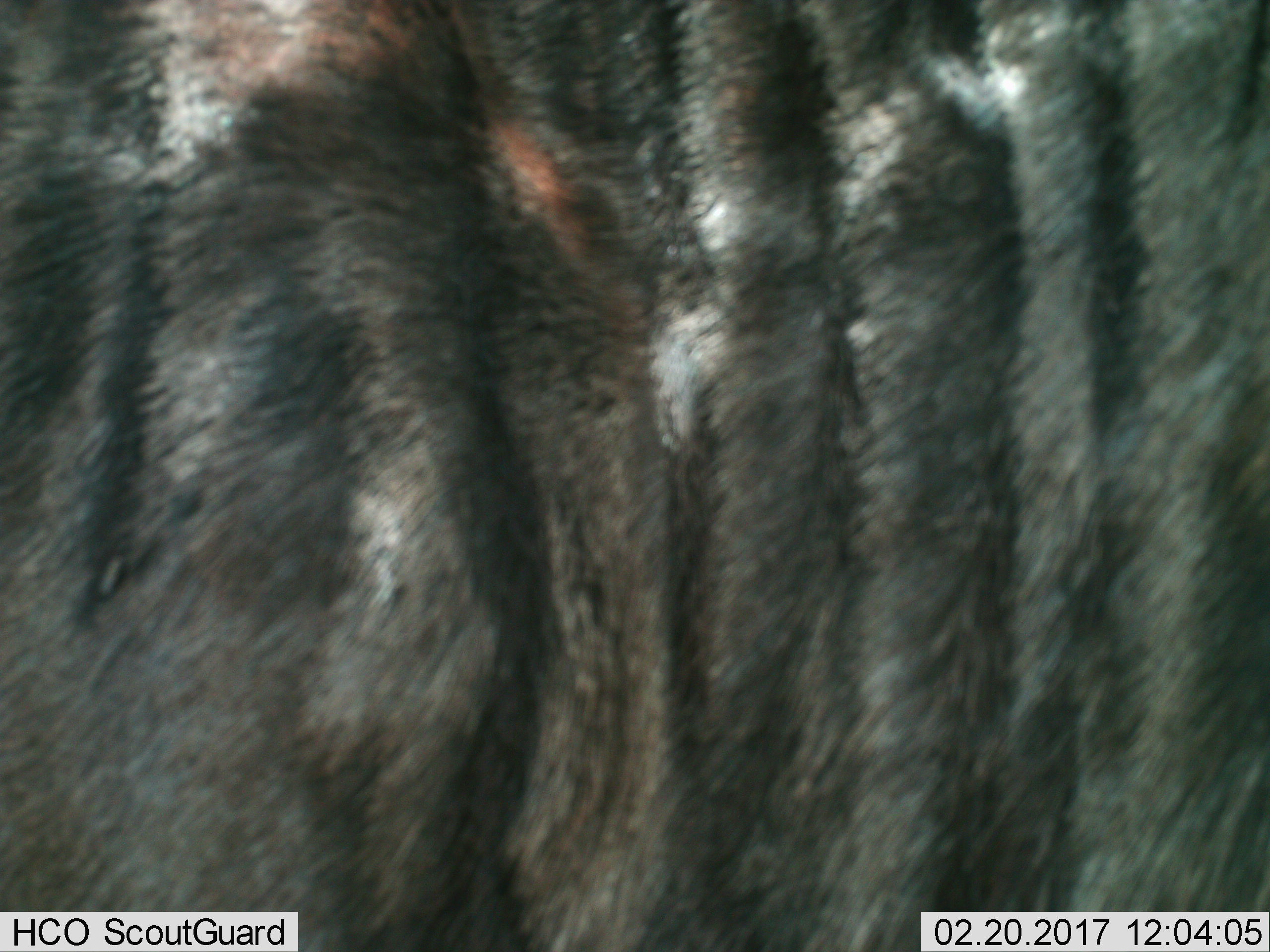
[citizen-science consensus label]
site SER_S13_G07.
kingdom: Animalia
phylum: Chordata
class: Mammalia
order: Artiodactyla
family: Bovidae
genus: Connochaetes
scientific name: Connochaetes taurinus taurinus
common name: blue wildebeest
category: wildebeestblue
Wildebeestblue (blue wildebeest) (Connochaetes taurinus taurinus), count 1. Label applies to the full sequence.